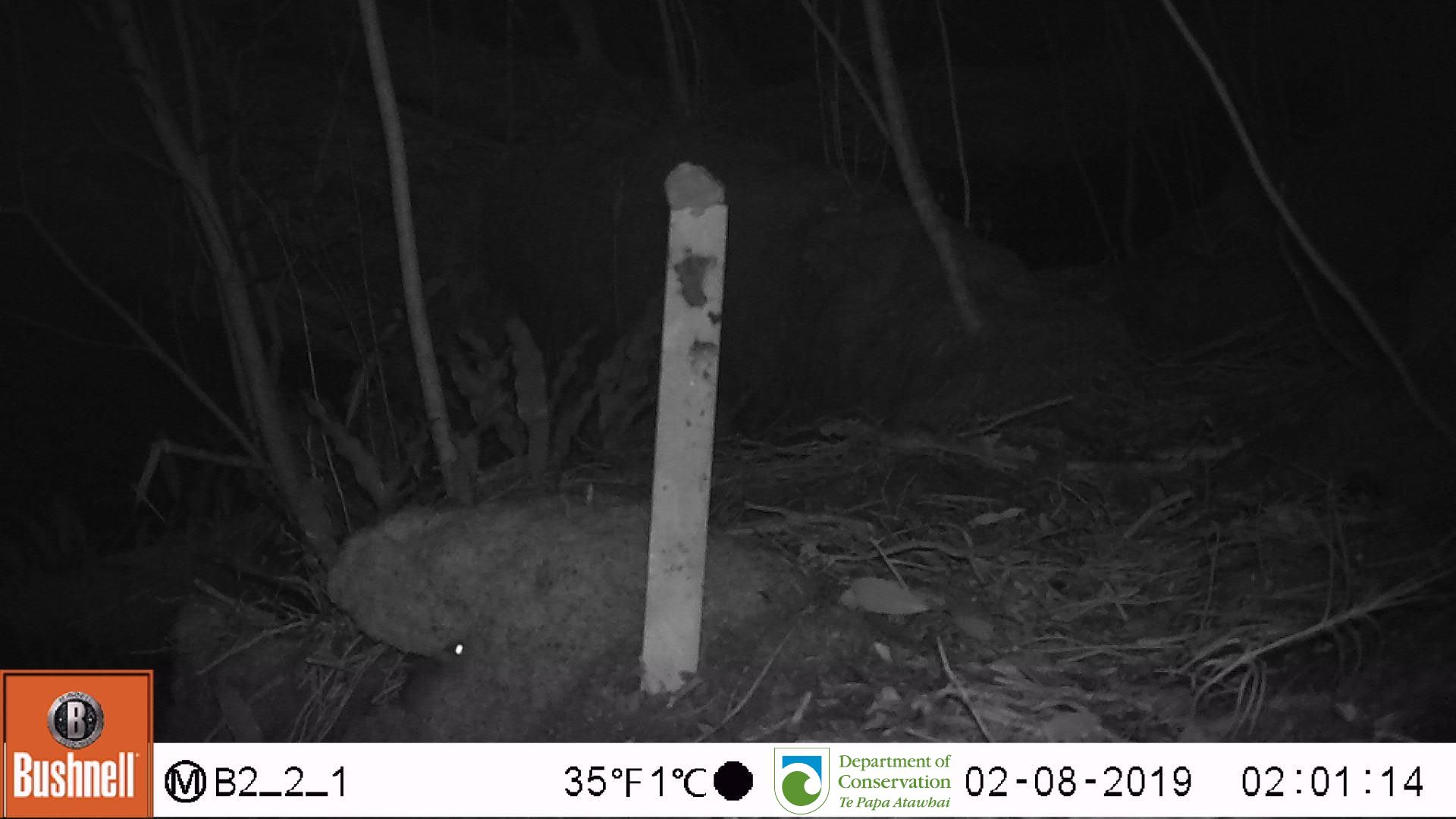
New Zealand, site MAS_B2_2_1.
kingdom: Animalia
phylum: Chordata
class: Mammalia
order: Rodentia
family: Muridae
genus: Mus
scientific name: Mus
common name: mouse